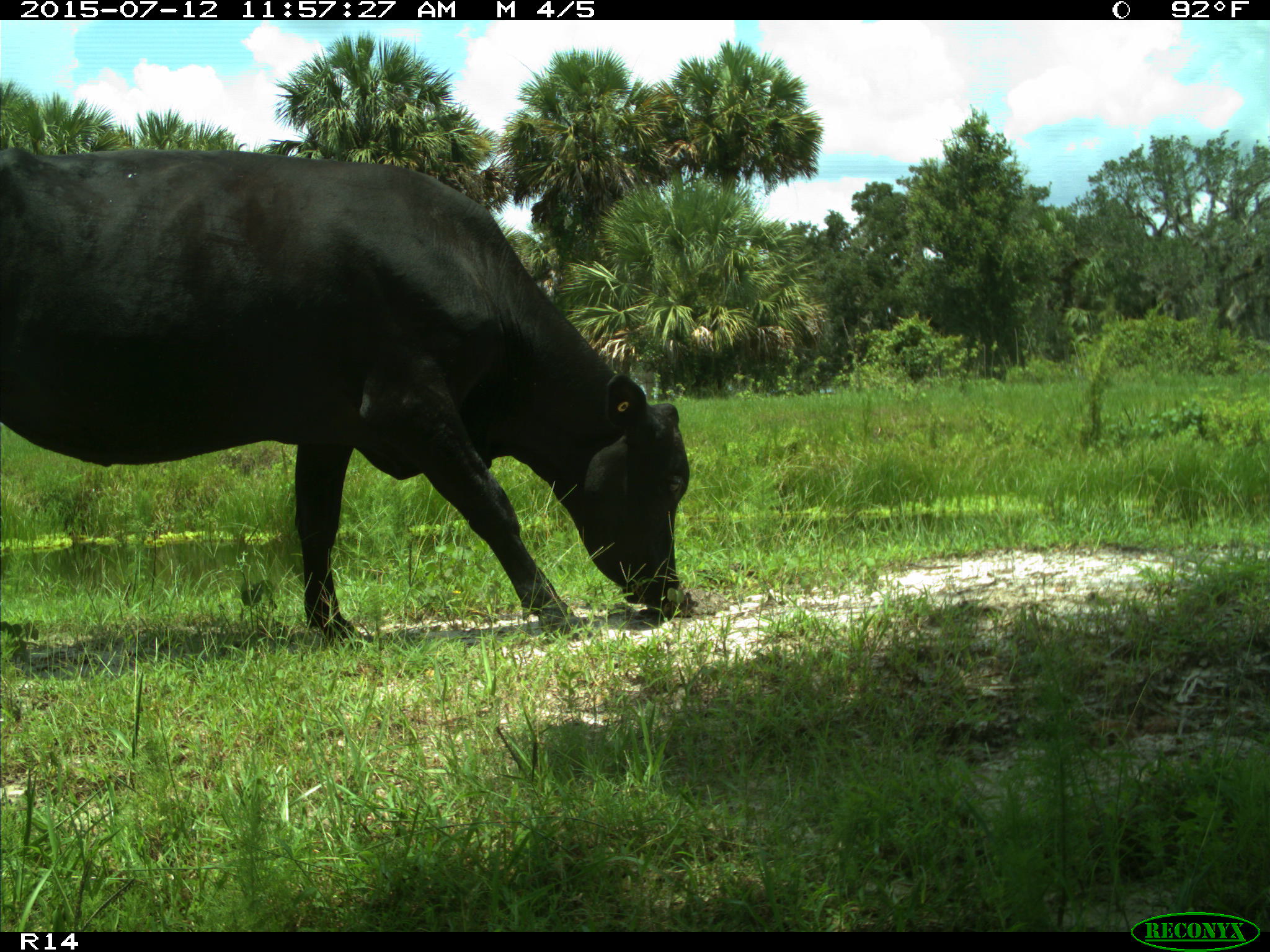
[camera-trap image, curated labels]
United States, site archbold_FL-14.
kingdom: Animalia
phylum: Chordata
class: Mammalia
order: Artiodactyla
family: Bovidae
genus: Bos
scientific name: Bos taurus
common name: domestic cow